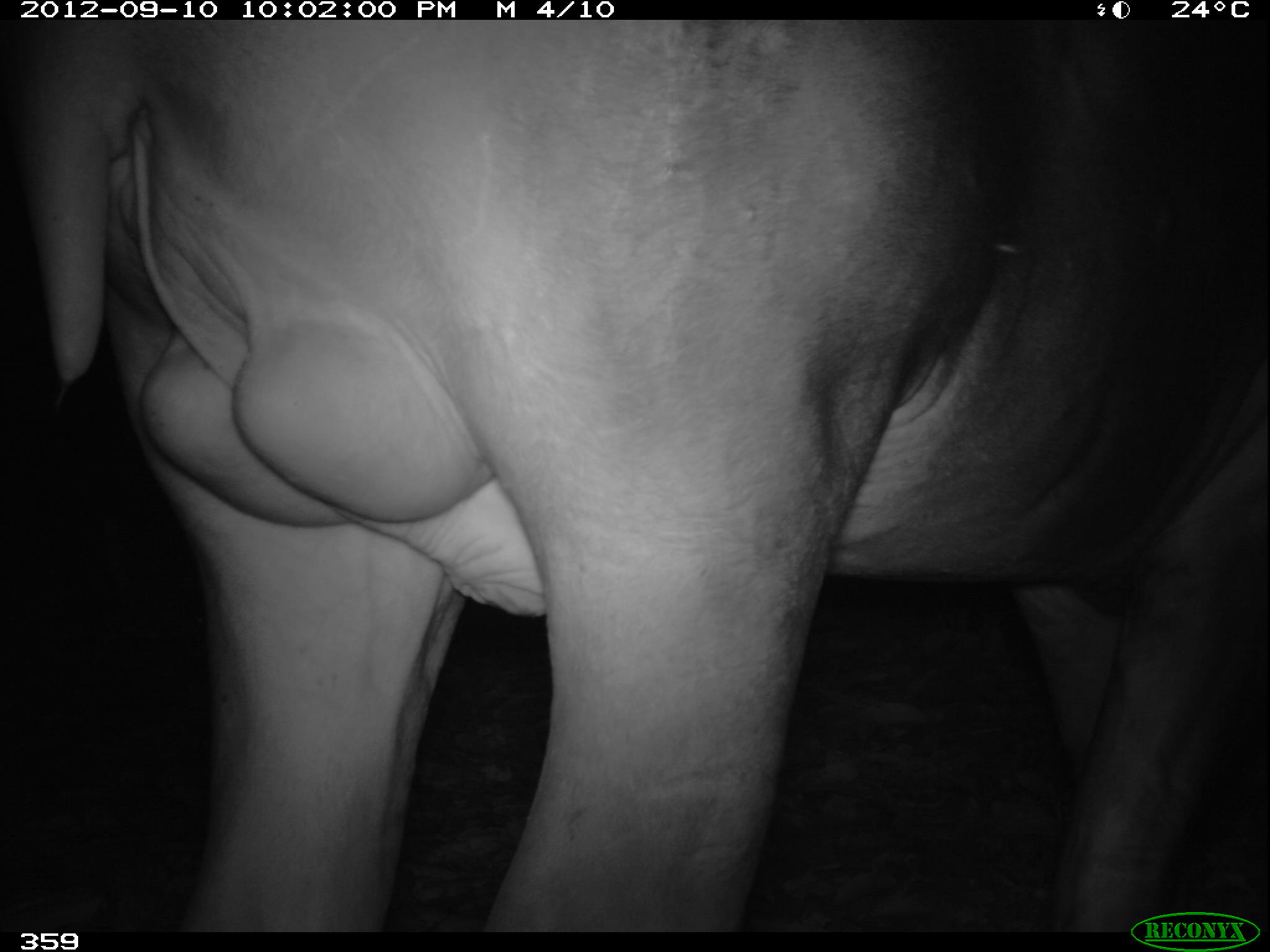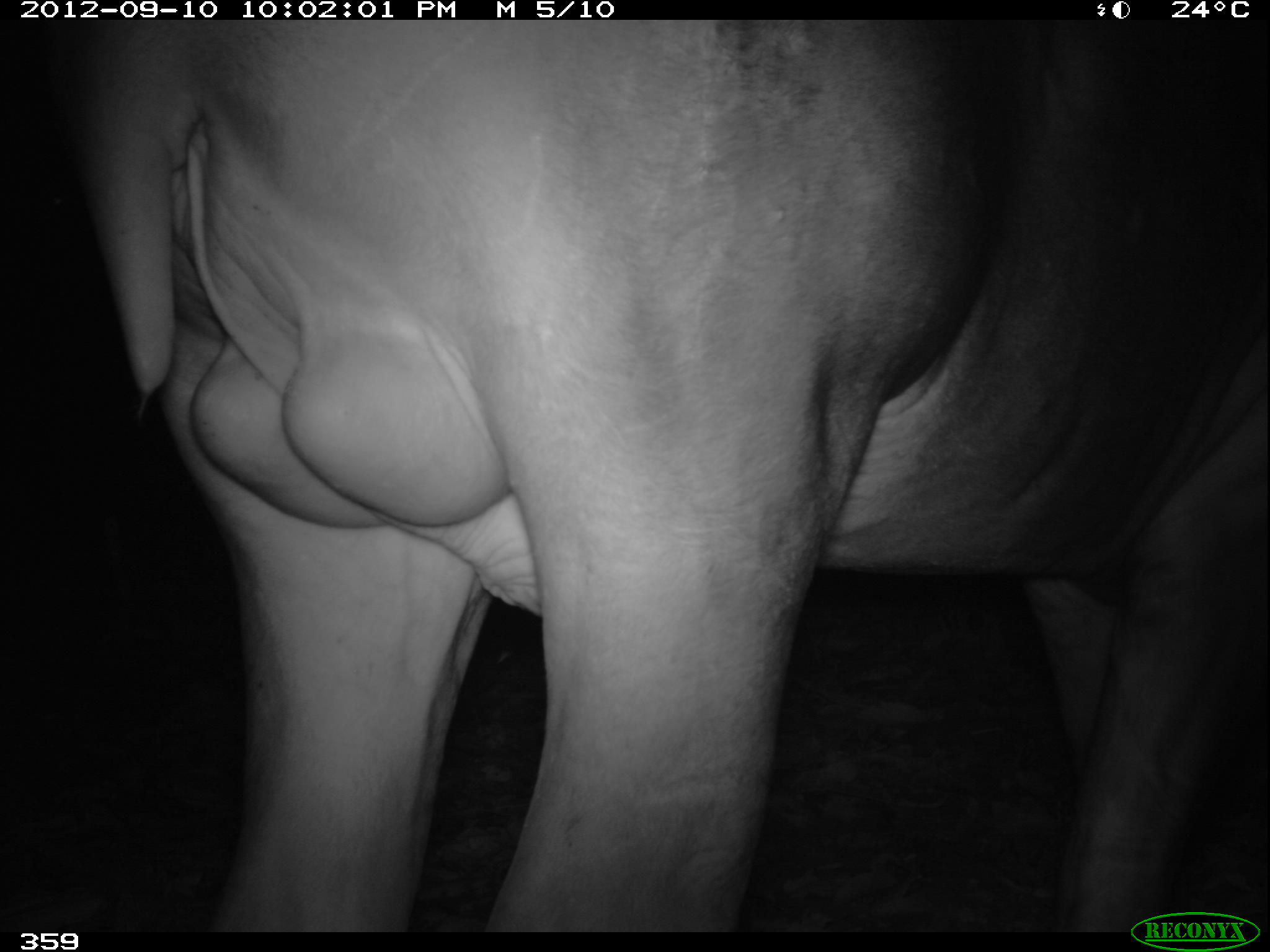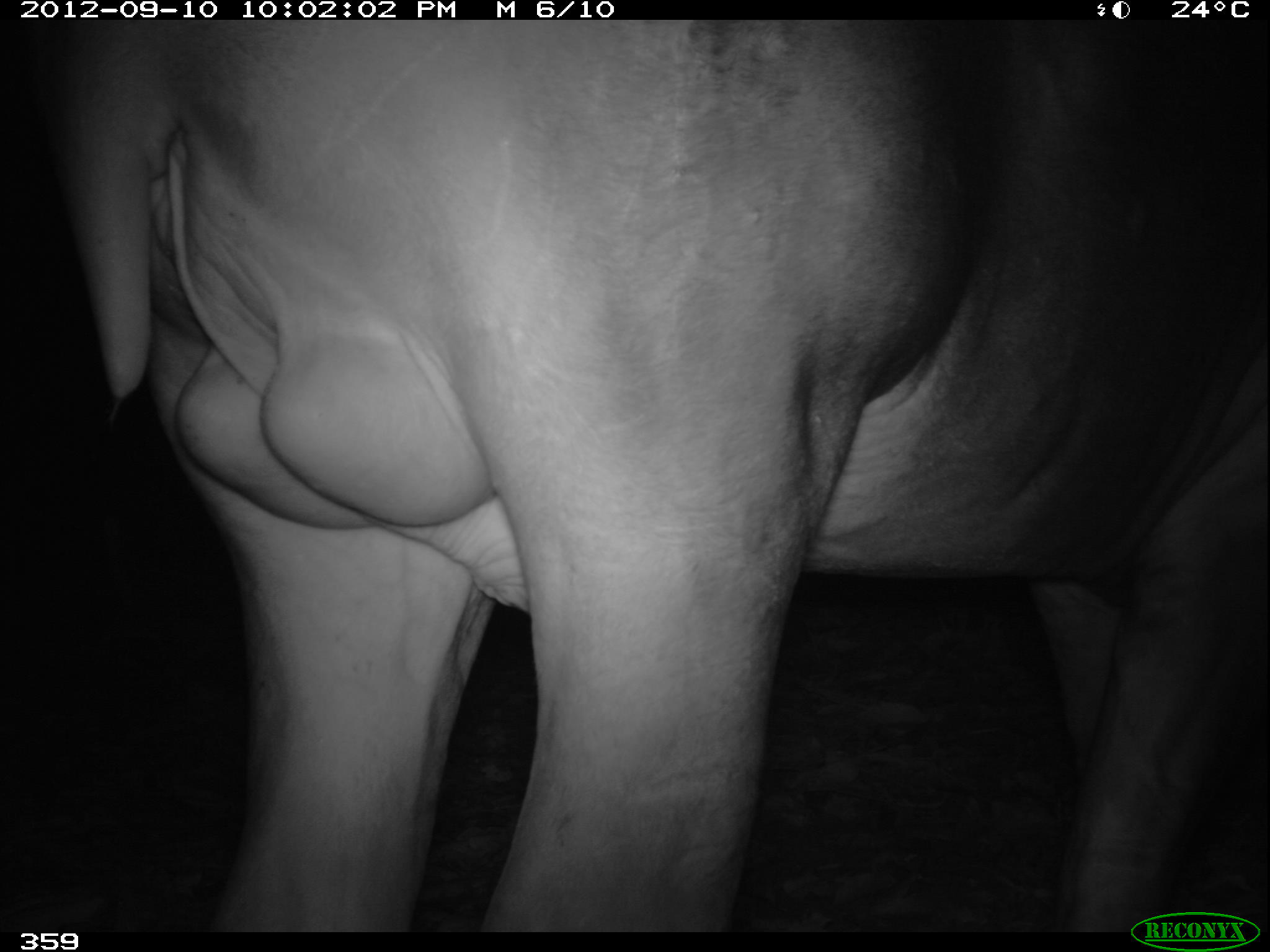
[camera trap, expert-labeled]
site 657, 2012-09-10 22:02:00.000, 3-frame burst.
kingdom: Animalia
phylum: Chordata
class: Mammalia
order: Perissodactyla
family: Tapiridae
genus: Tapirus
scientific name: Tapirus terrestris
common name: south american tapir